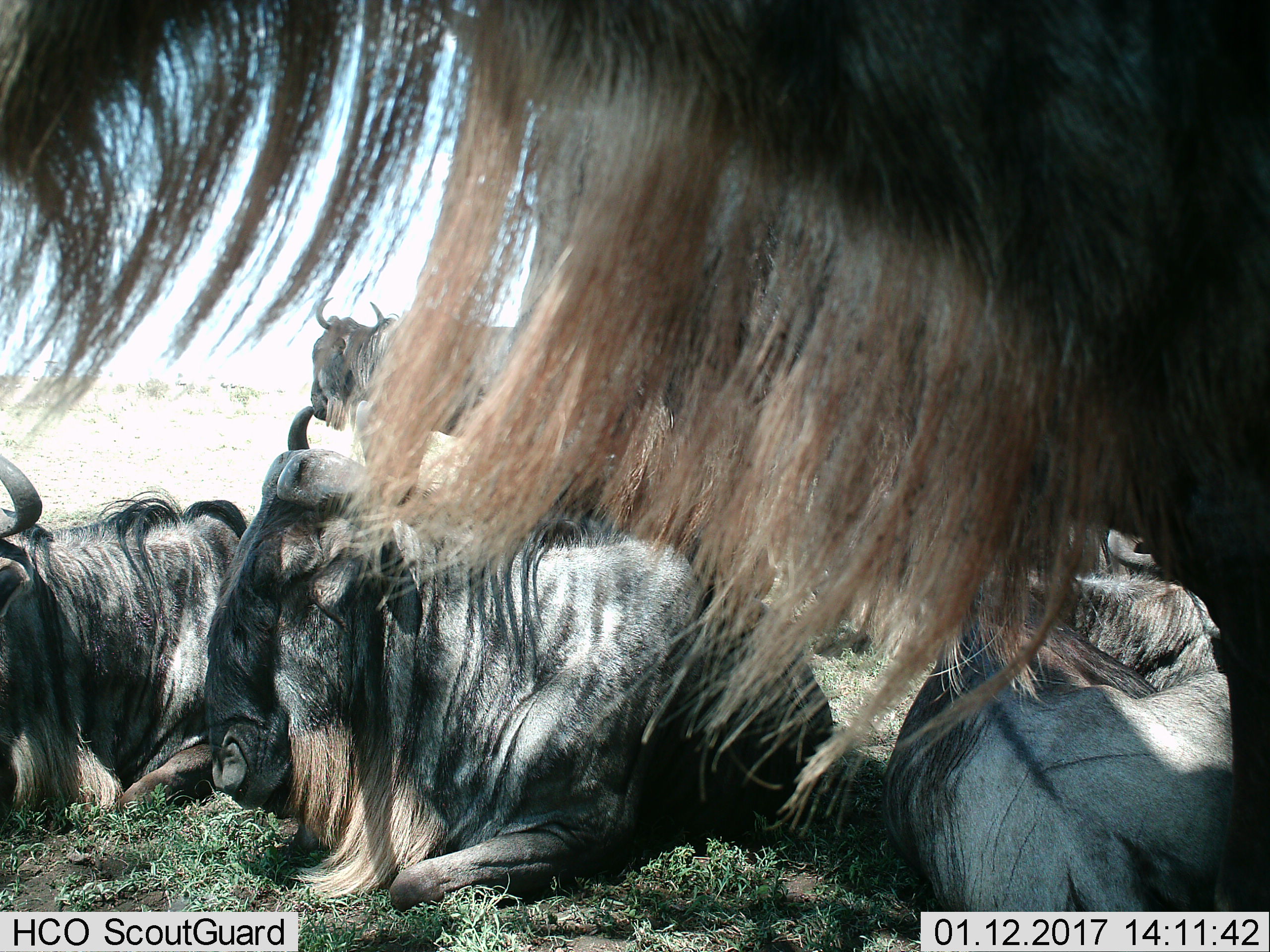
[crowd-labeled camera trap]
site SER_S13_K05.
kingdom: Animalia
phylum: Chordata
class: Mammalia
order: Artiodactyla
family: Bovidae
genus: Connochaetes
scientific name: Connochaetes taurinus taurinus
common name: blue wildebeest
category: wildebeestblue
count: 6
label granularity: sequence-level